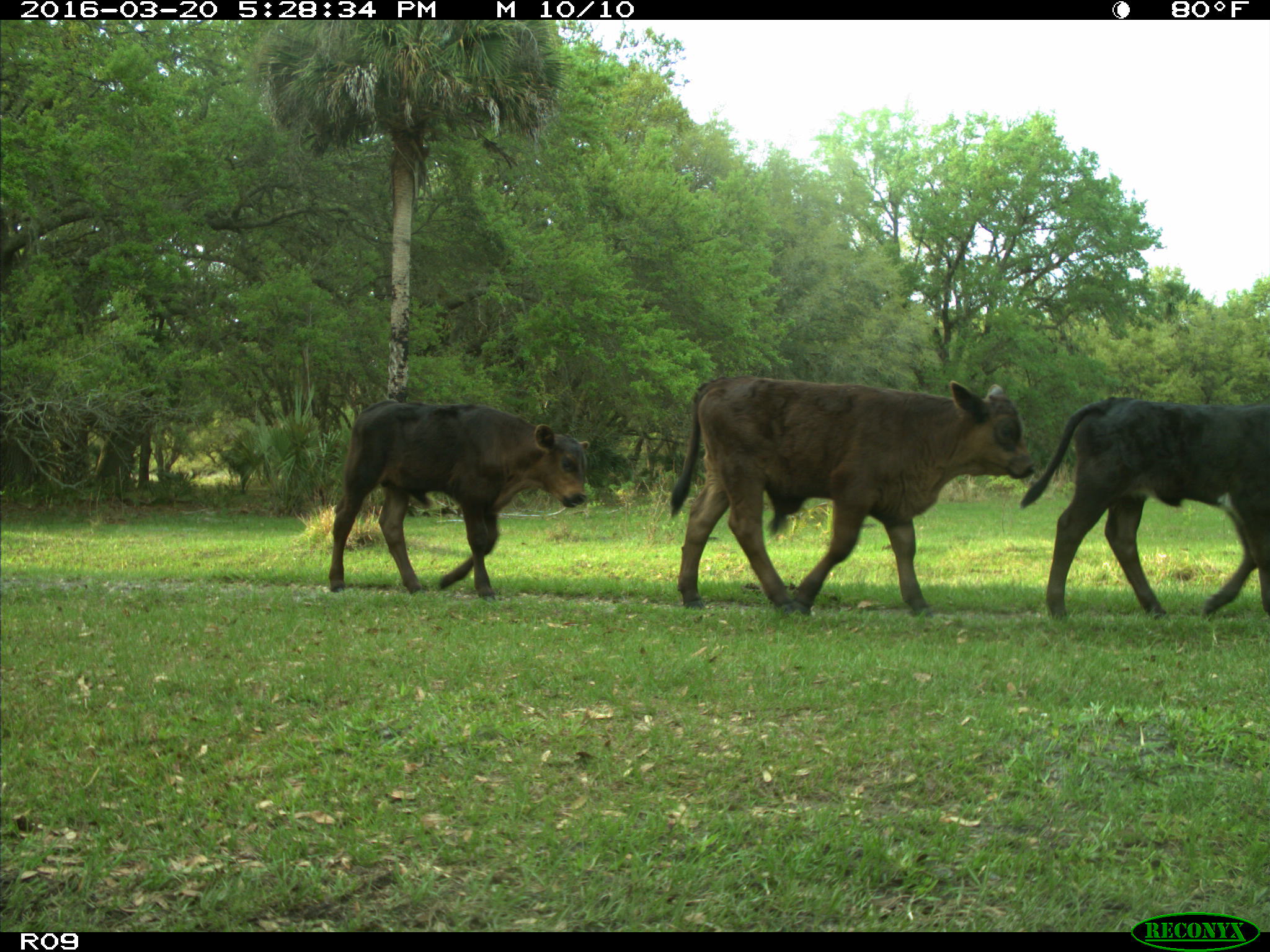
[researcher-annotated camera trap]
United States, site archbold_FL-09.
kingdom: Animalia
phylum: Chordata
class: Mammalia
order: Artiodactyla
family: Bovidae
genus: Bos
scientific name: Bos taurus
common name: domestic cow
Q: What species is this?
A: Bos taurus (domestic cow).